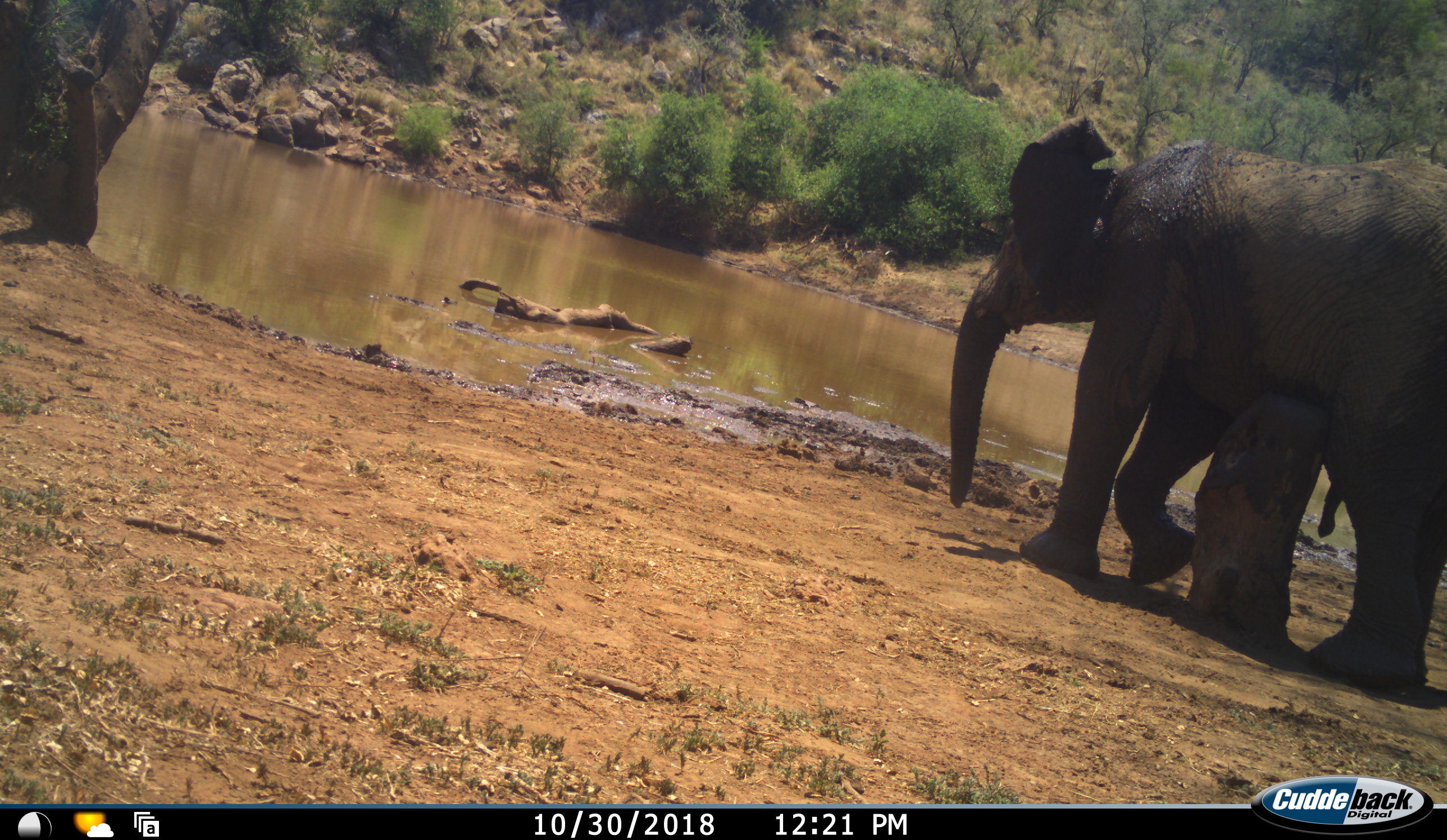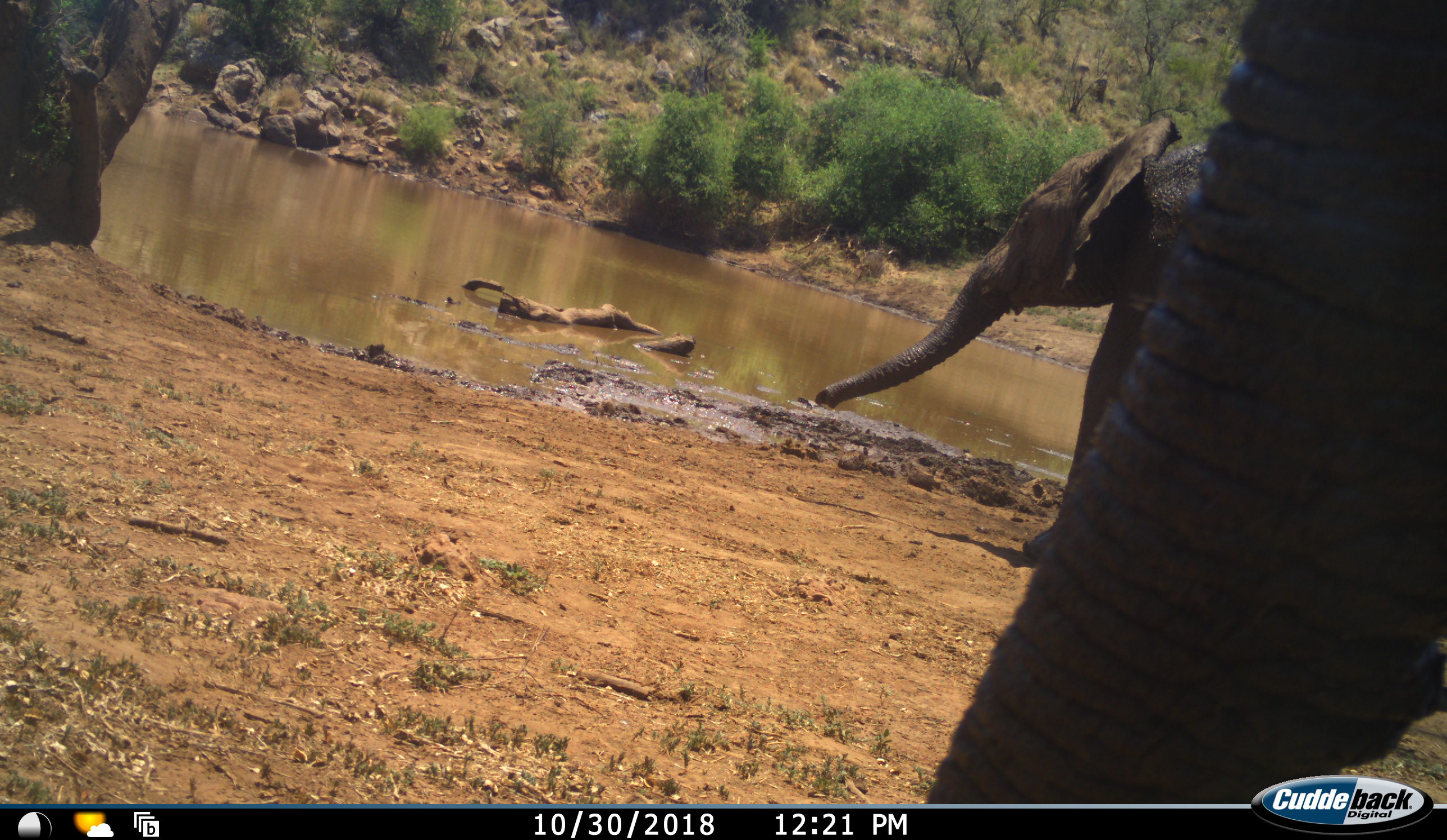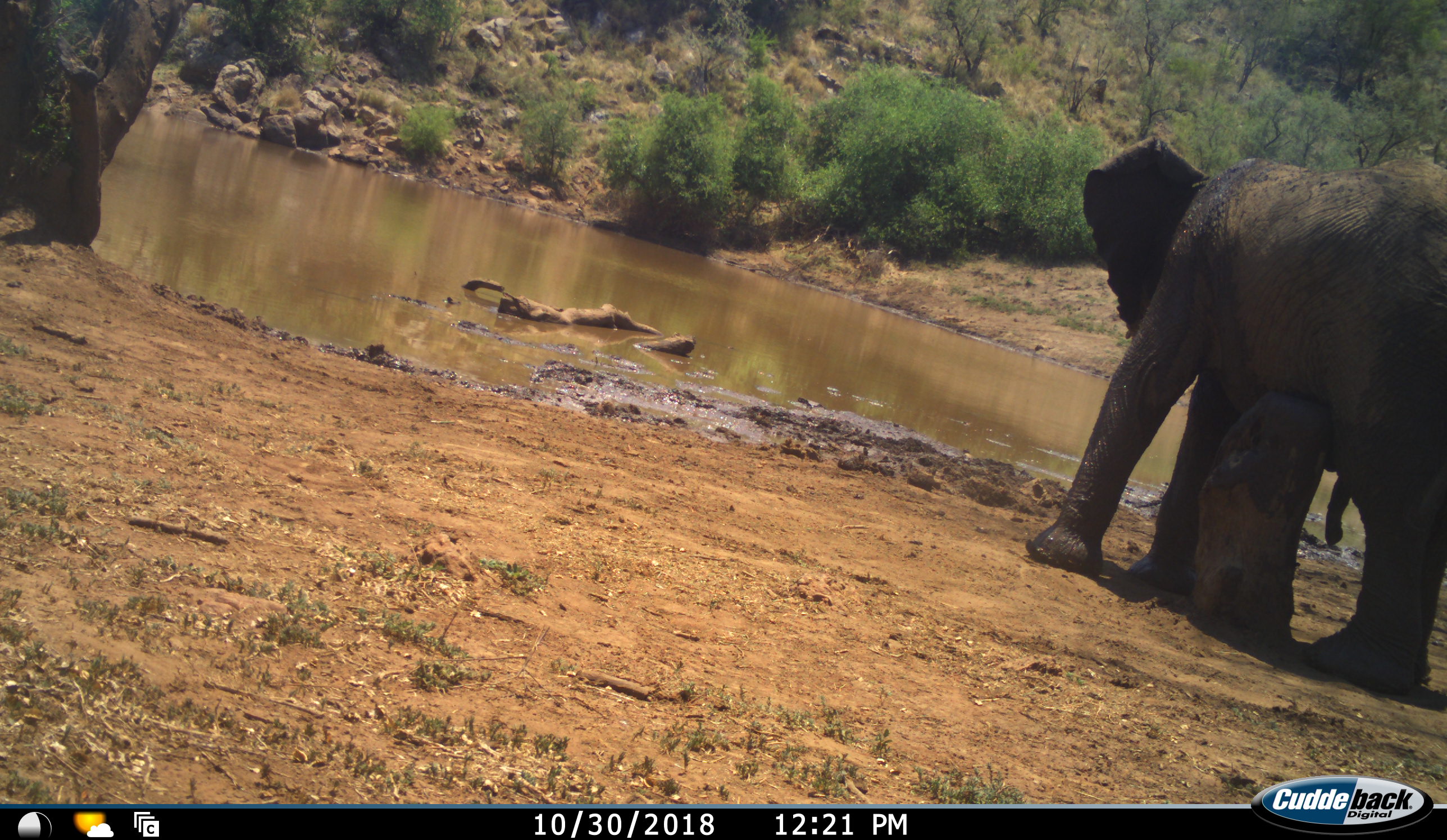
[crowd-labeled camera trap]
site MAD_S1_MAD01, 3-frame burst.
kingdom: Animalia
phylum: Chordata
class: Mammalia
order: Proboscidea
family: Elephantidae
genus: Loxodonta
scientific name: Loxodonta africana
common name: african bush elephant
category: elephant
Elephant (african bush elephant) (Loxodonta africana), count 2. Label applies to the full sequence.